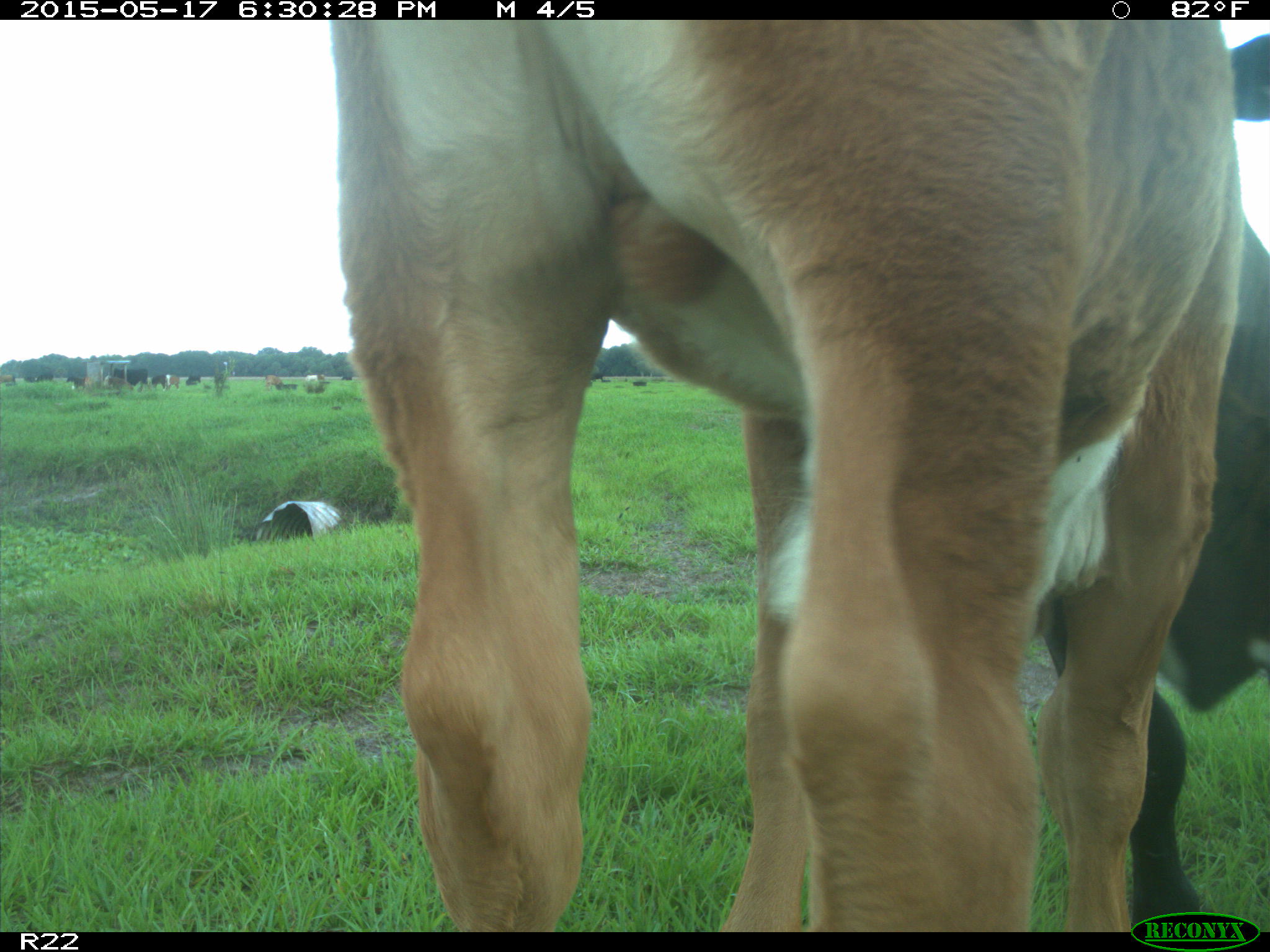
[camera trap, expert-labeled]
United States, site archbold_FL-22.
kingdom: Animalia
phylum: Chordata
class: Mammalia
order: Artiodactyla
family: Bovidae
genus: Bos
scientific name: Bos taurus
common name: domestic cow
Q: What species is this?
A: Bos taurus (domestic cow).